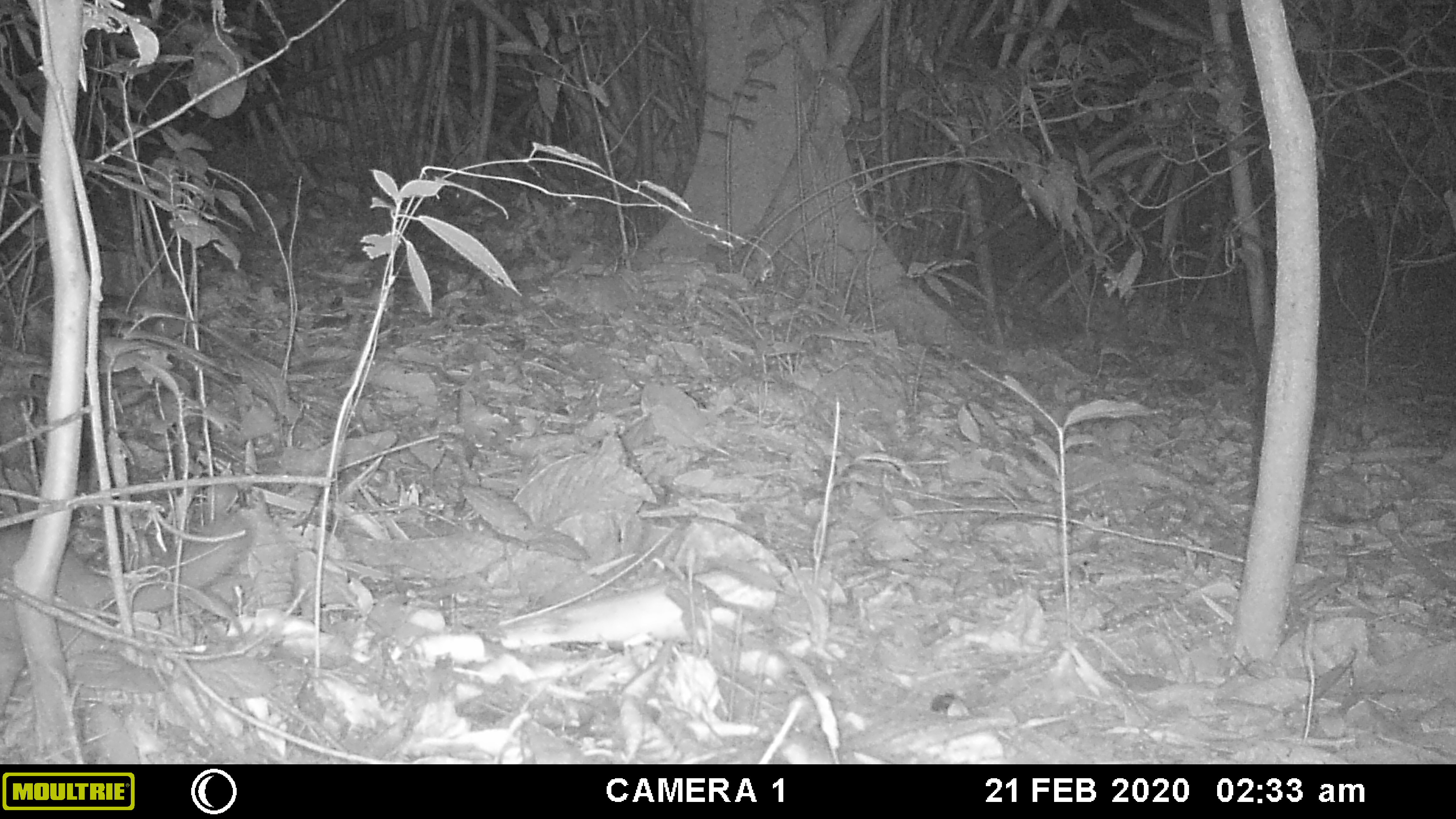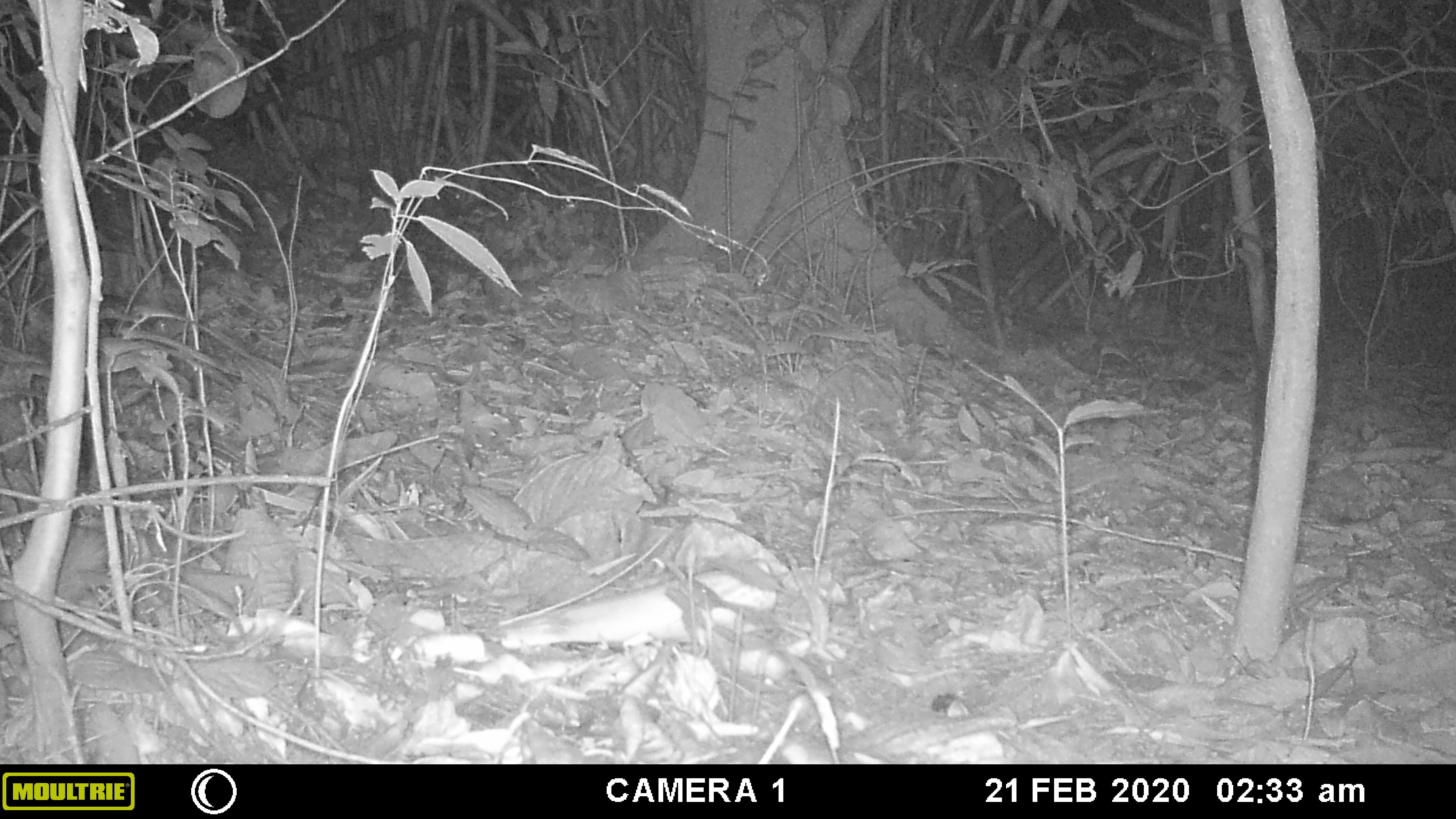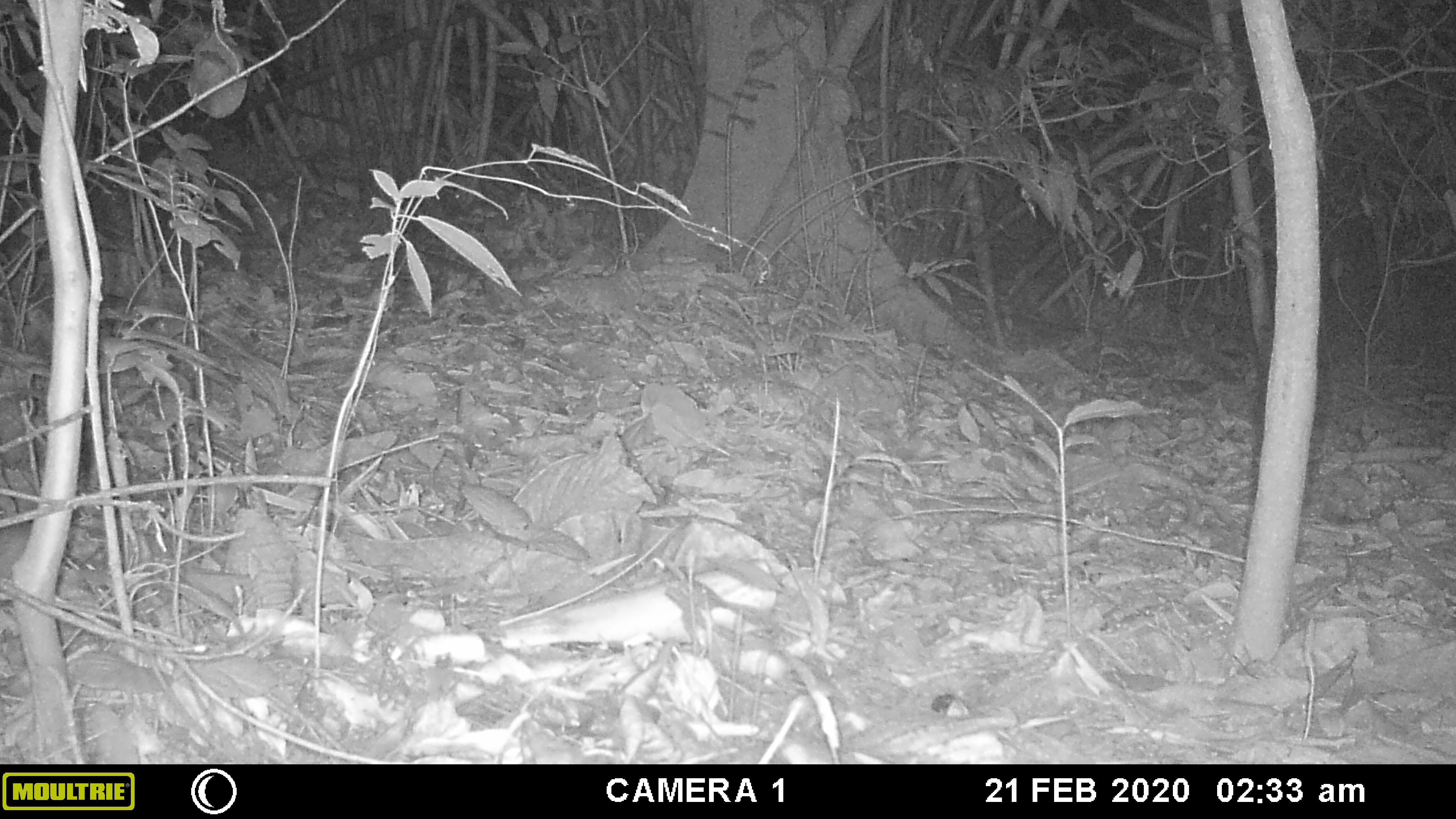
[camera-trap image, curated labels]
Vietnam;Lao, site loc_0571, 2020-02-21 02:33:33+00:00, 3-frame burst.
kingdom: Animalia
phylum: Chordata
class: Mammalia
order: Carnivora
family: Mustelidae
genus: Melogale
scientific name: Melogale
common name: ferret badger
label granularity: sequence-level